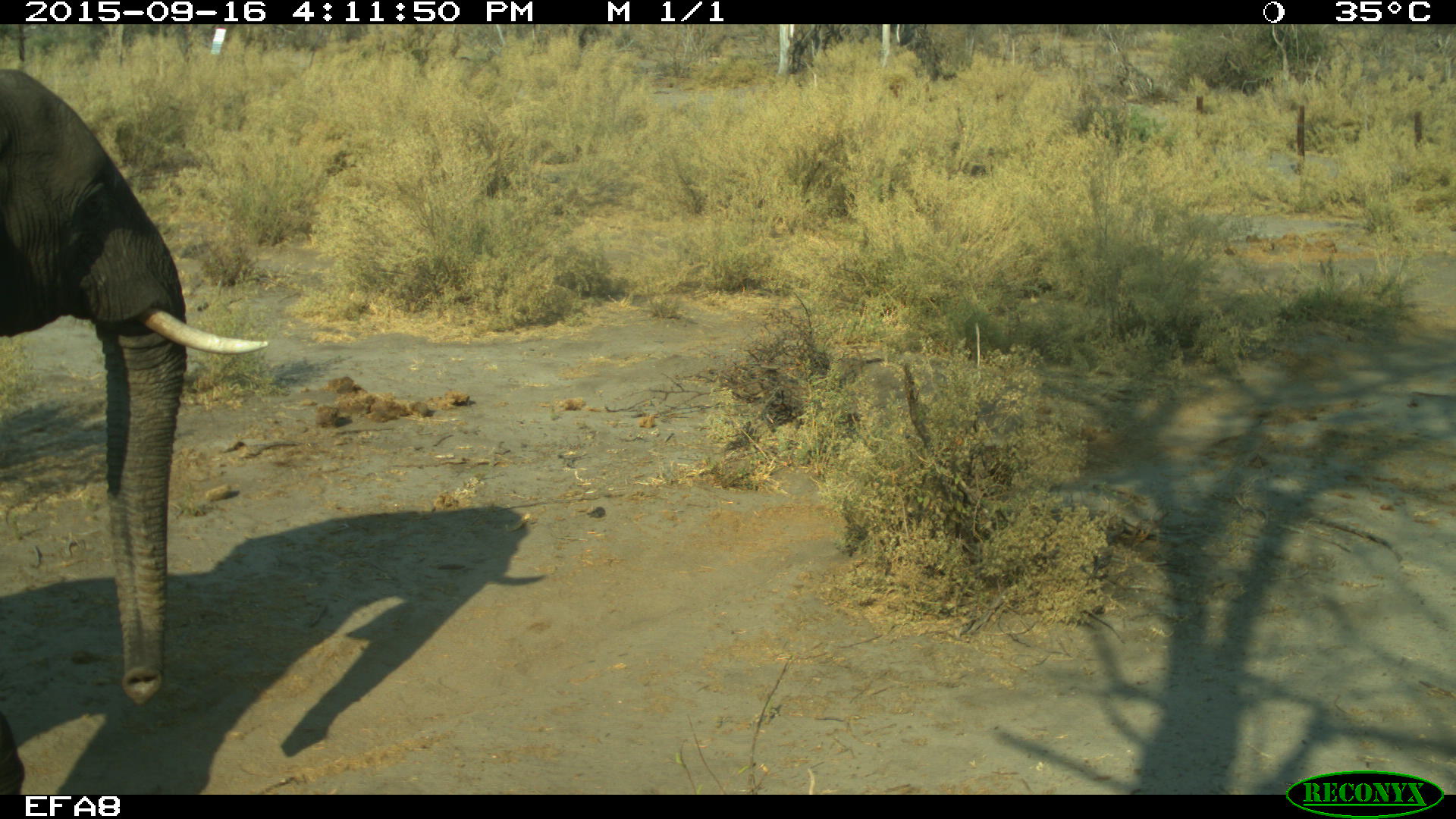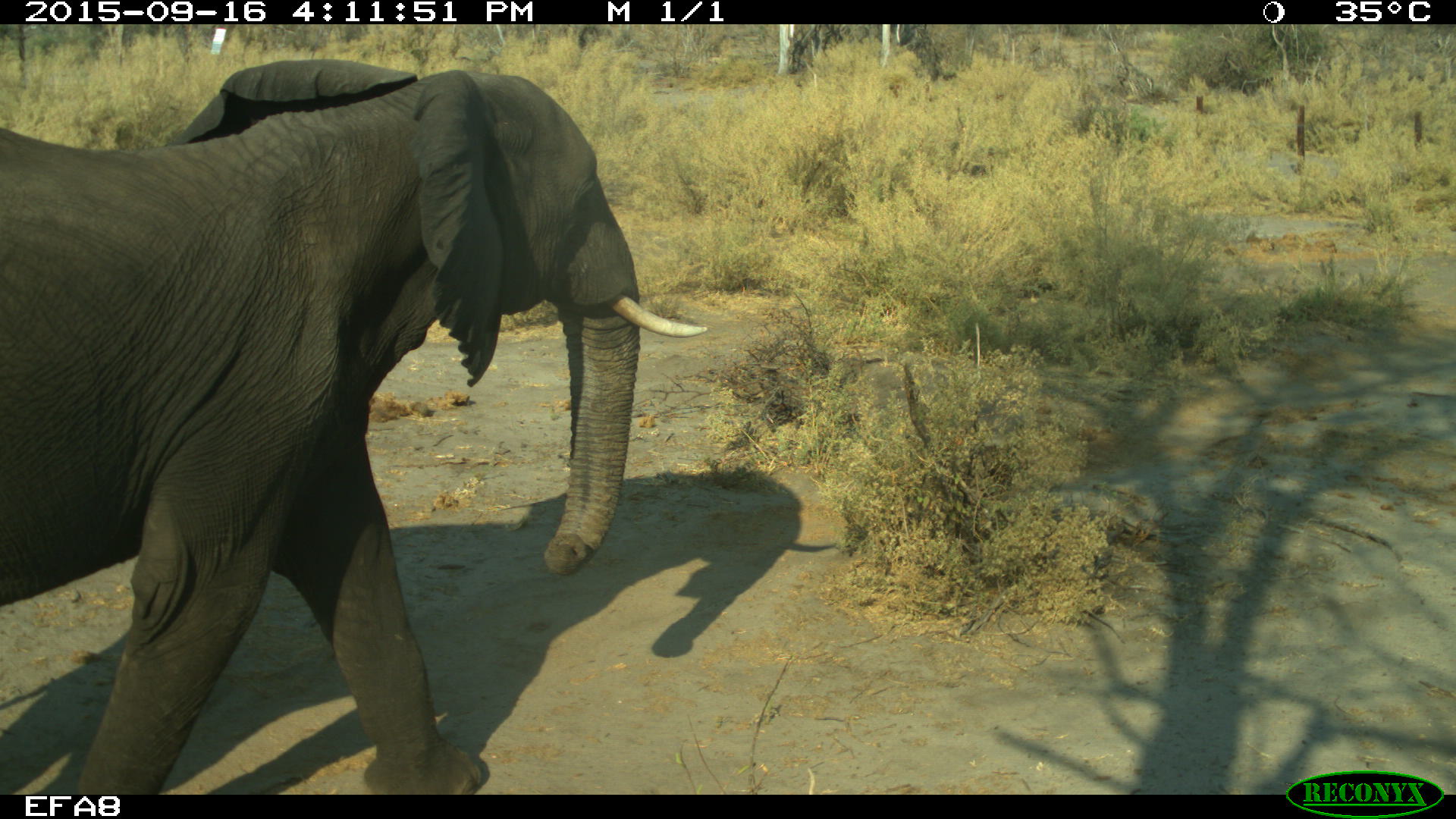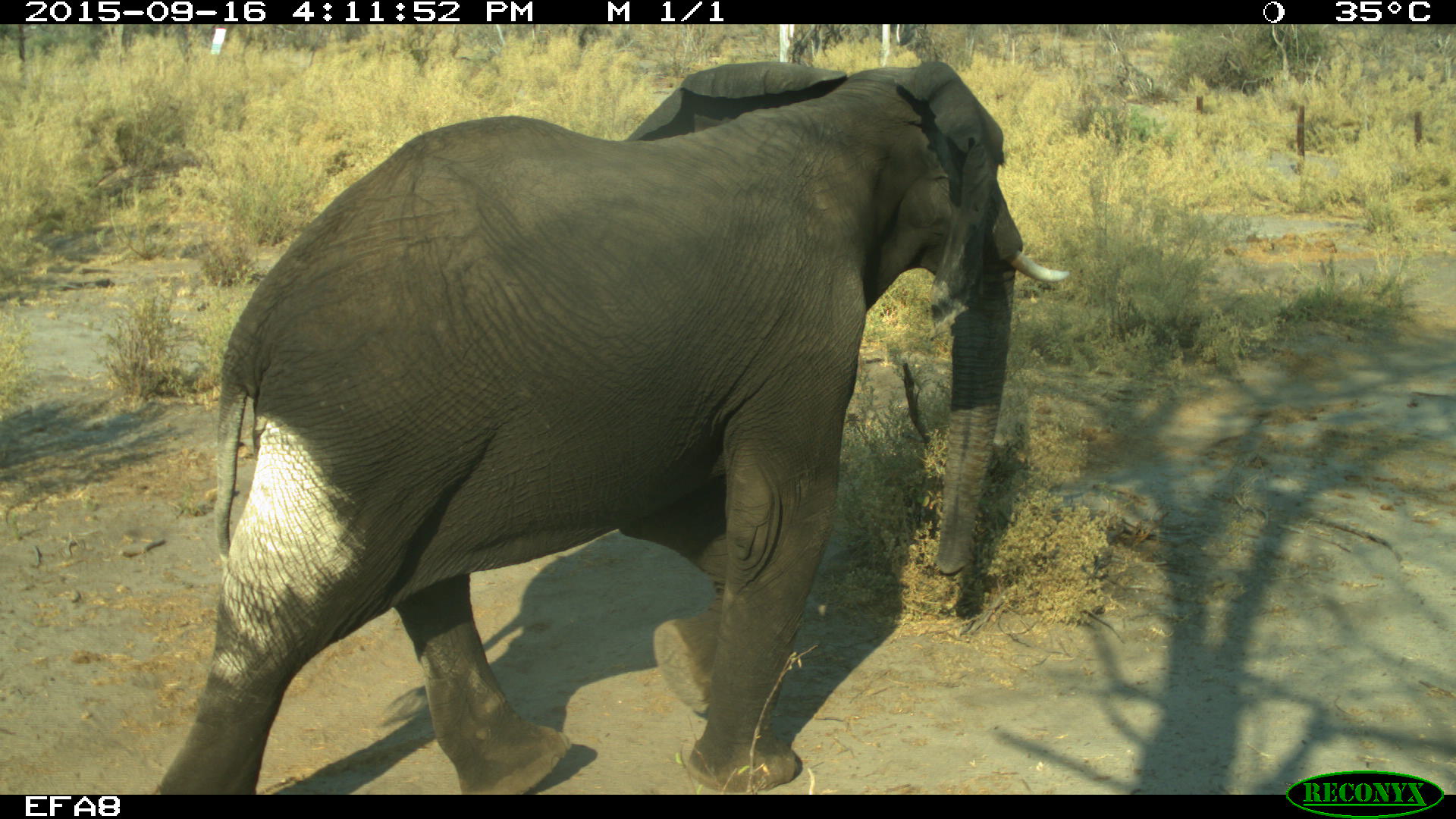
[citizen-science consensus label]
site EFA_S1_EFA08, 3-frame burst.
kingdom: Animalia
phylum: Chordata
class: Mammalia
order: Proboscidea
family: Elephantidae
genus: Loxodonta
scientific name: Loxodonta africana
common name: african bush elephant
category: elephant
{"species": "elephant (african bush elephant) (Loxodonta africana)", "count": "1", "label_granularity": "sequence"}